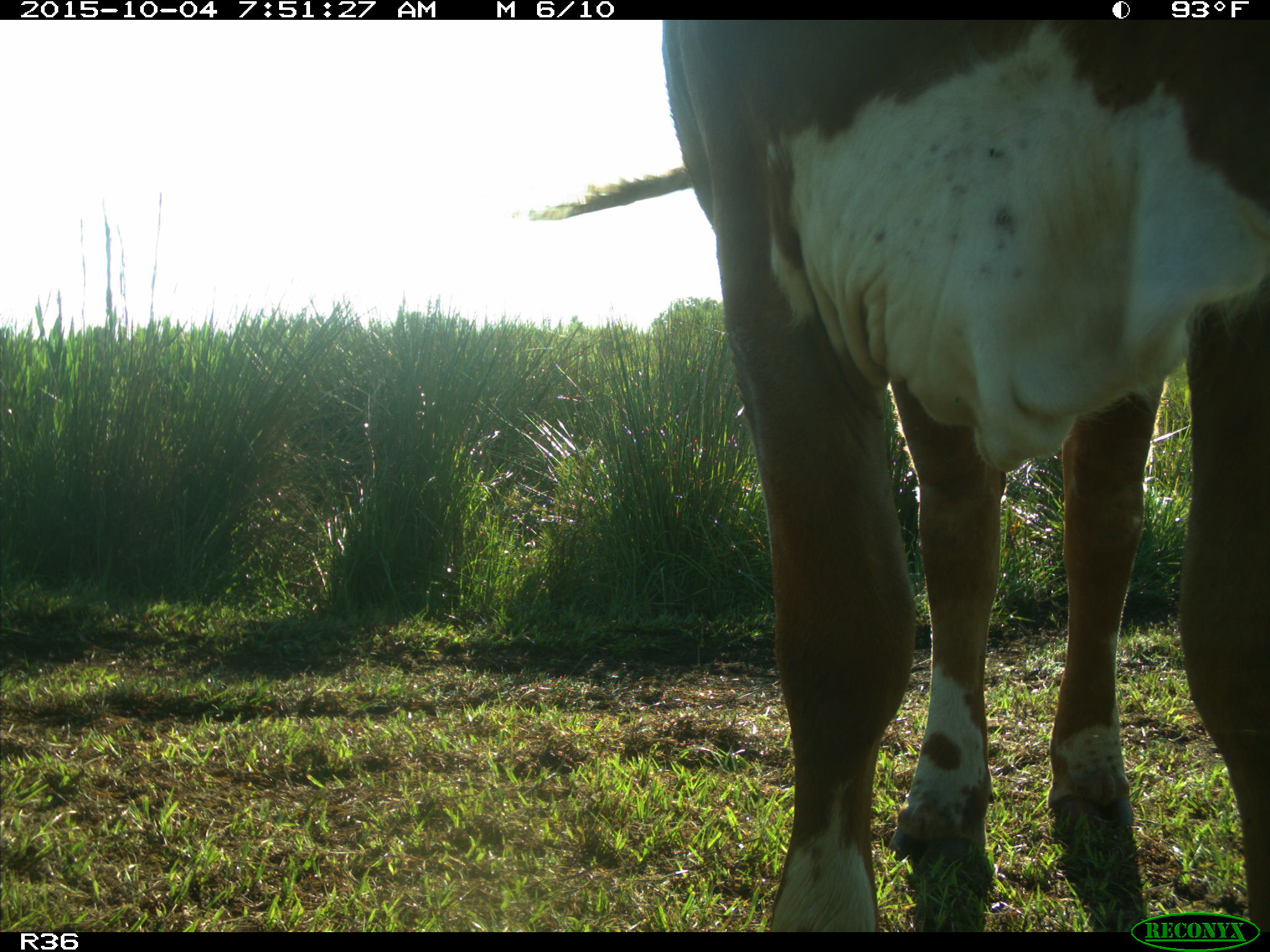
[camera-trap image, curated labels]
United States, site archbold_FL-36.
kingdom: Animalia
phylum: Chordata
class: Mammalia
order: Artiodactyla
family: Bovidae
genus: Bos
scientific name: Bos taurus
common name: domestic cow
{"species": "Bos taurus (domestic cow)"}